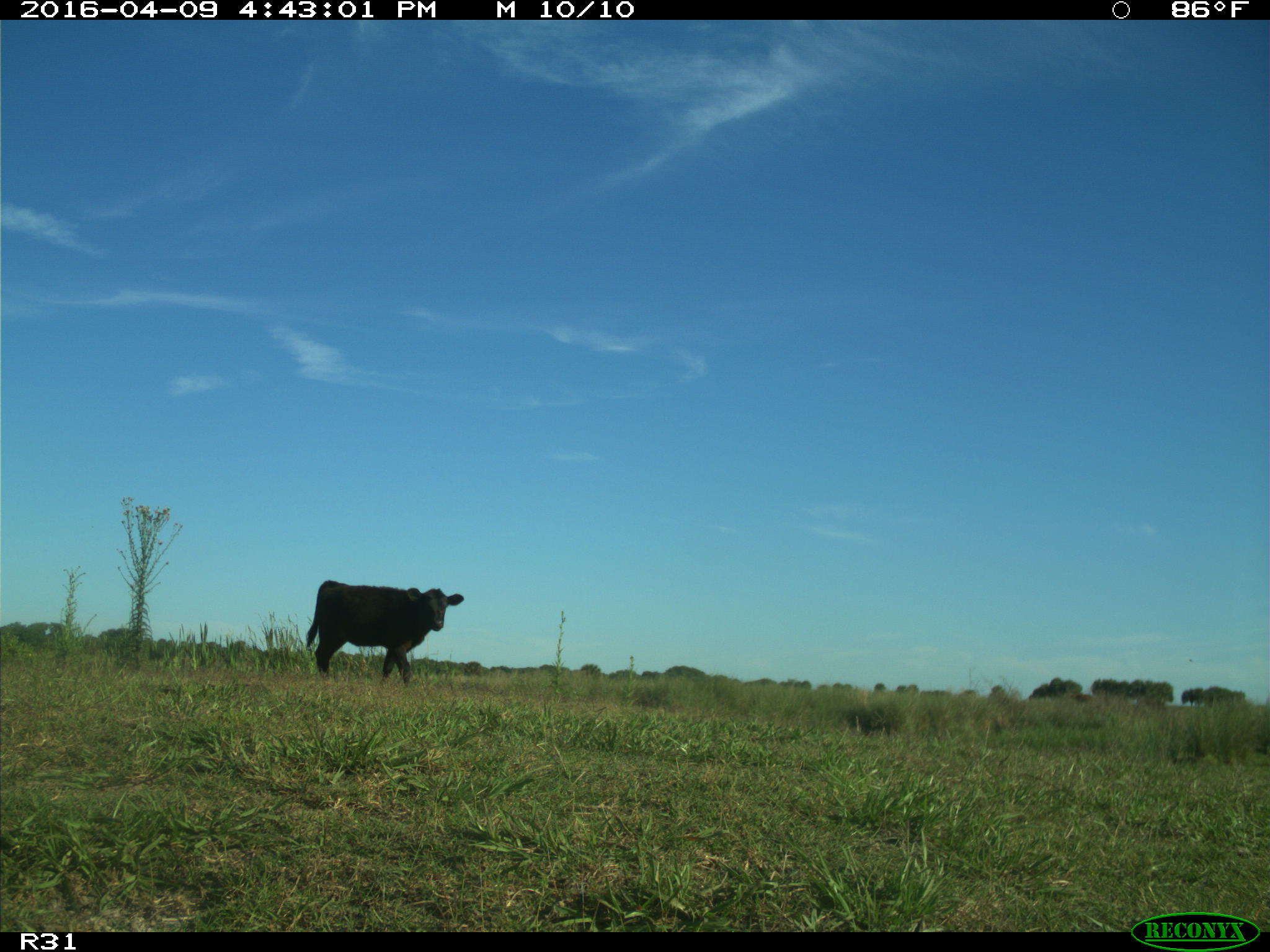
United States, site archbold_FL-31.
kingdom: Animalia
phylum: Chordata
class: Mammalia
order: Artiodactyla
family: Bovidae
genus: Bos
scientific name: Bos taurus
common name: domestic cow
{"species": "Bos taurus (domestic cow)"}